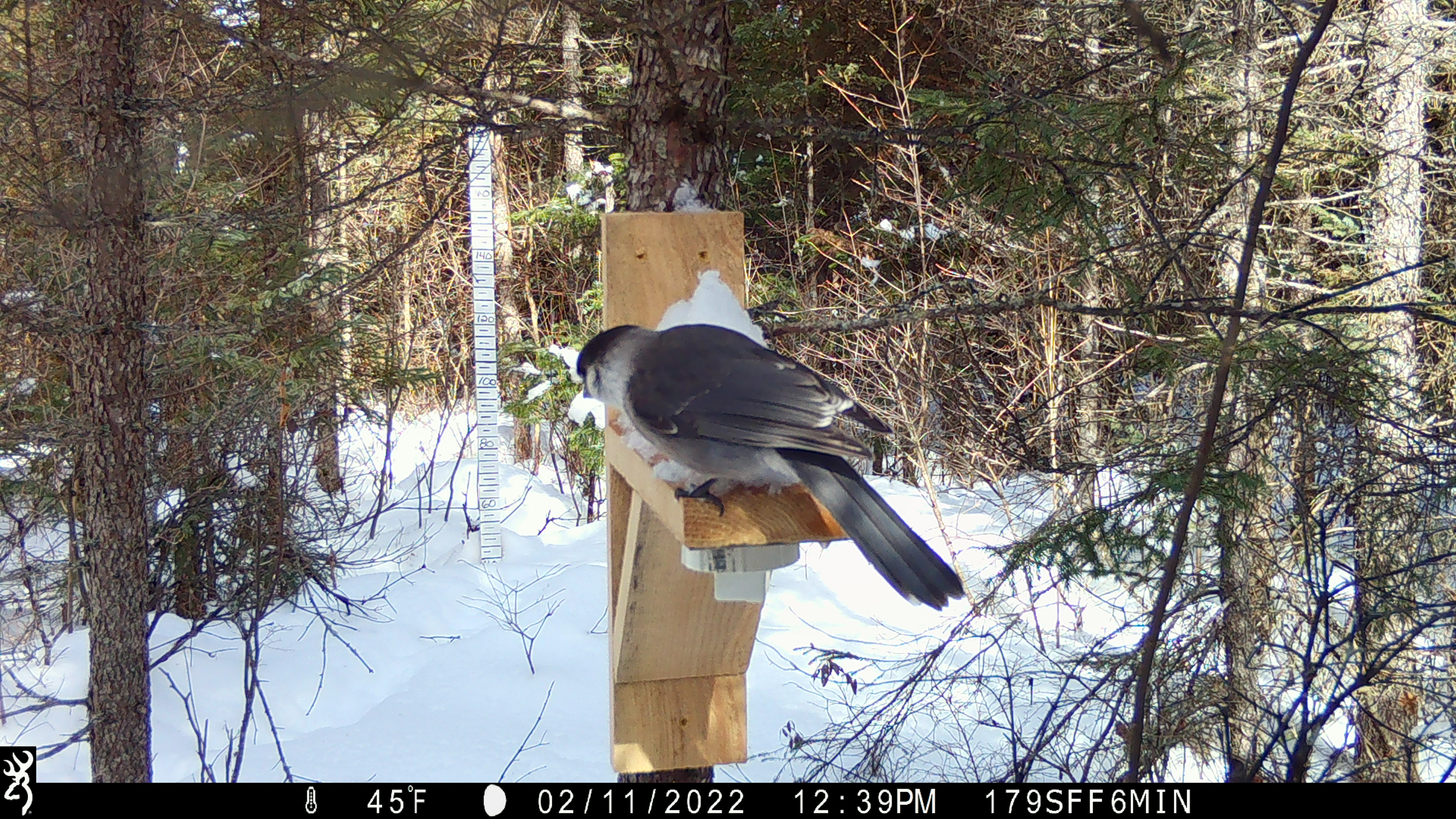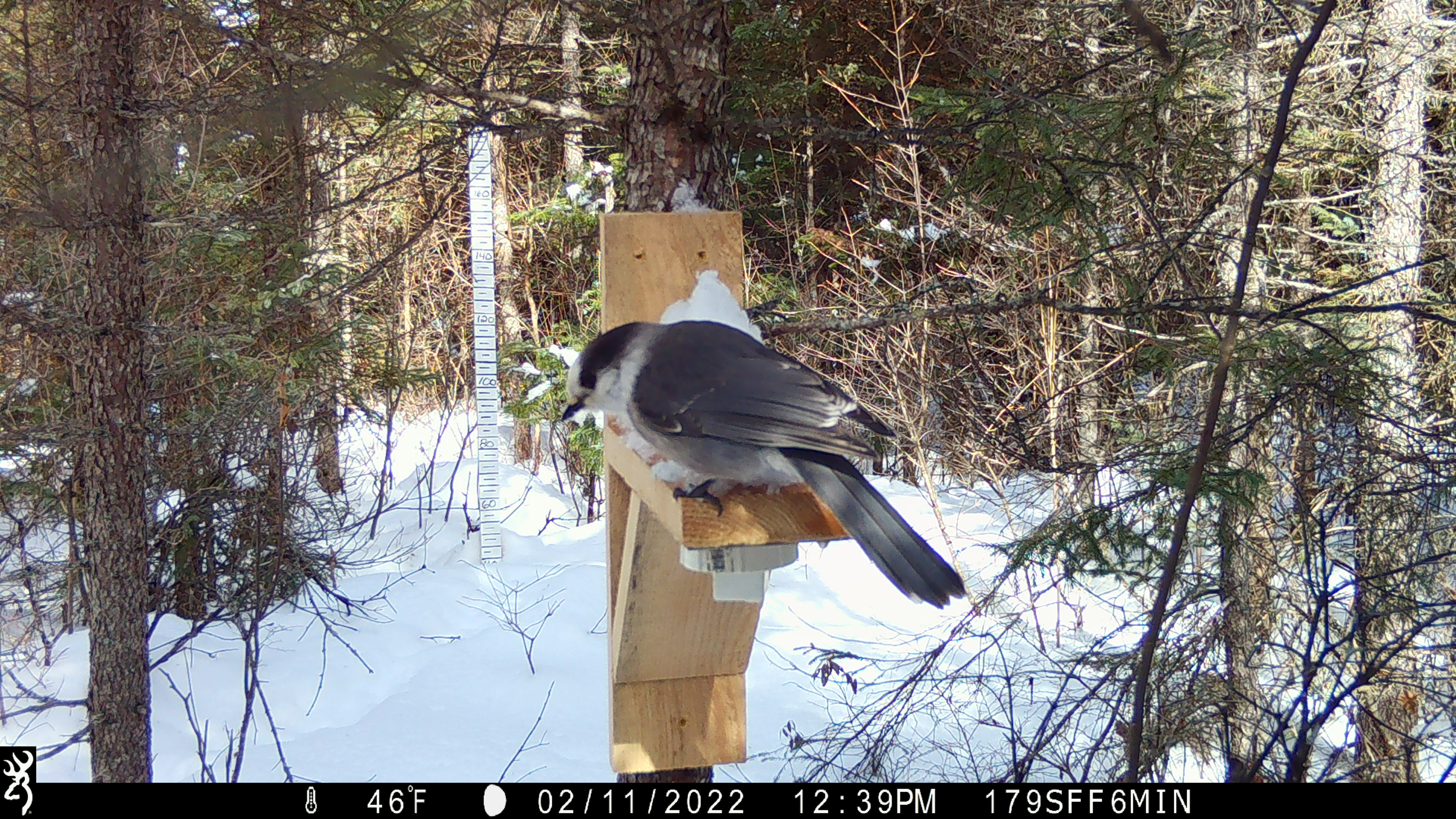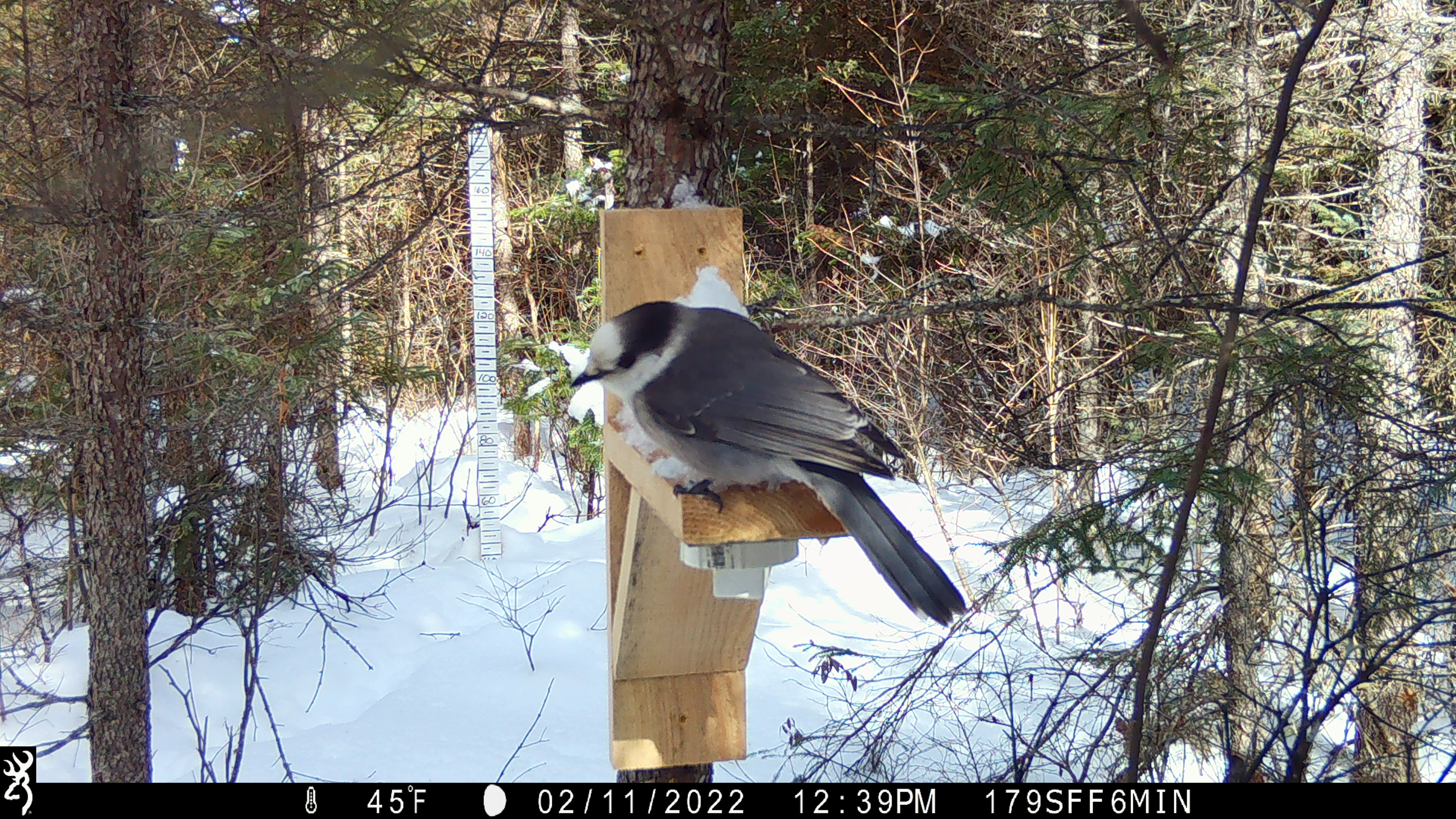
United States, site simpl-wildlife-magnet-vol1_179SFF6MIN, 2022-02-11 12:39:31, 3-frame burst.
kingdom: Animalia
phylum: Chordata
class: Aves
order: Passeriformes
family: Corvidae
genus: Perisoreus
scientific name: Perisoreus canadensis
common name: canada jay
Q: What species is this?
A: Canada jay (Perisoreus canadensis).